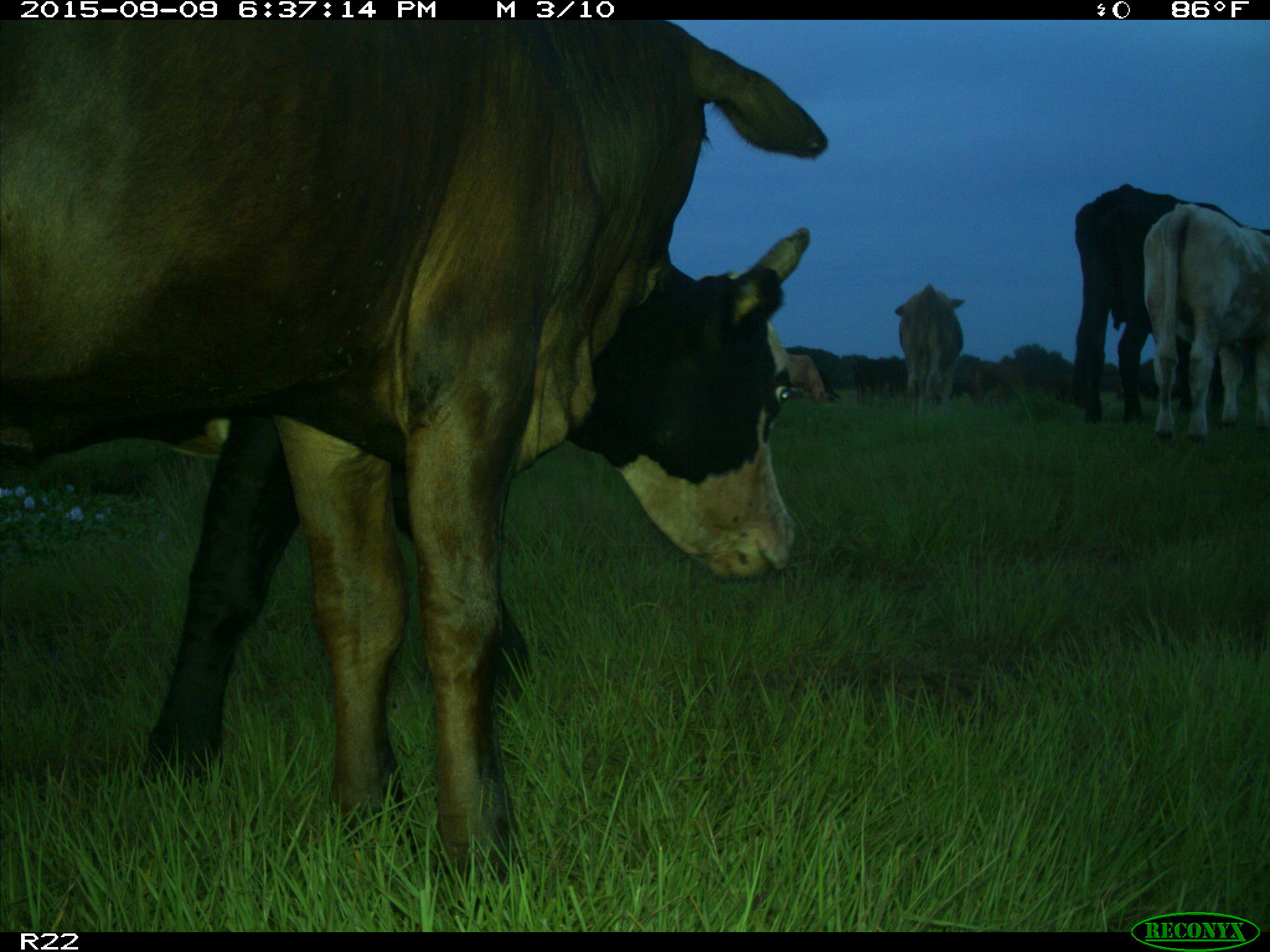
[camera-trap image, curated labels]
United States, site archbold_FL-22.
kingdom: Animalia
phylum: Chordata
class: Mammalia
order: Artiodactyla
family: Bovidae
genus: Bos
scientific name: Bos taurus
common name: domestic cow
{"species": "Bos taurus (domestic cow)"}